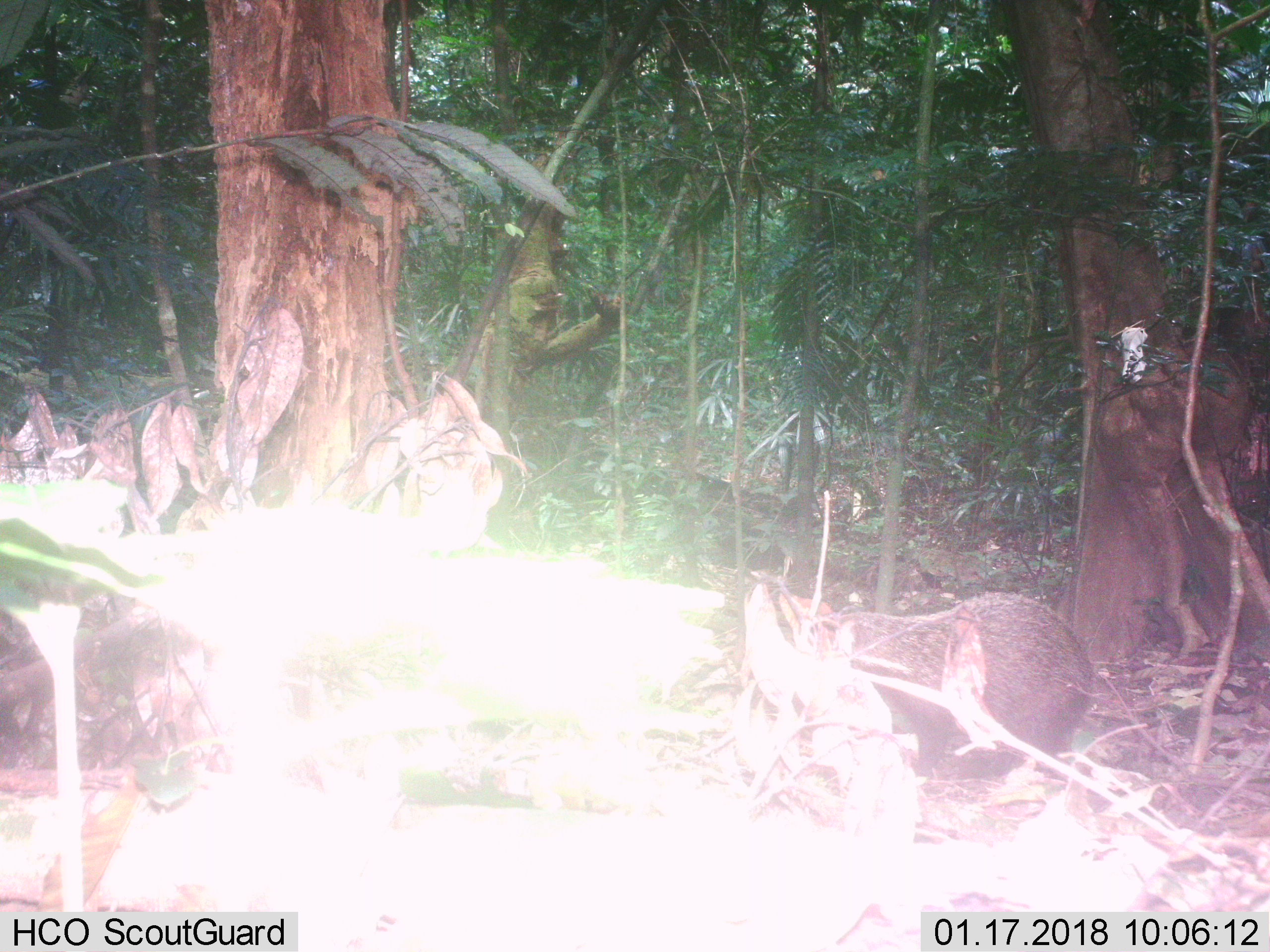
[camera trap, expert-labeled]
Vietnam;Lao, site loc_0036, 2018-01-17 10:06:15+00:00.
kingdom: Animalia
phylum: Chordata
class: Mammalia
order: Carnivora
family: Herpestidae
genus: Urva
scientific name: Urva urva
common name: crab-eating mongoose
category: crab eating mongoose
Crab eating mongoose (crab-eating mongoose) (Urva urva). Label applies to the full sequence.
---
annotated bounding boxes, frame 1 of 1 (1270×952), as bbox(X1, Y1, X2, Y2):
crab eating mongoose: bbox(820, 589, 1093, 778)